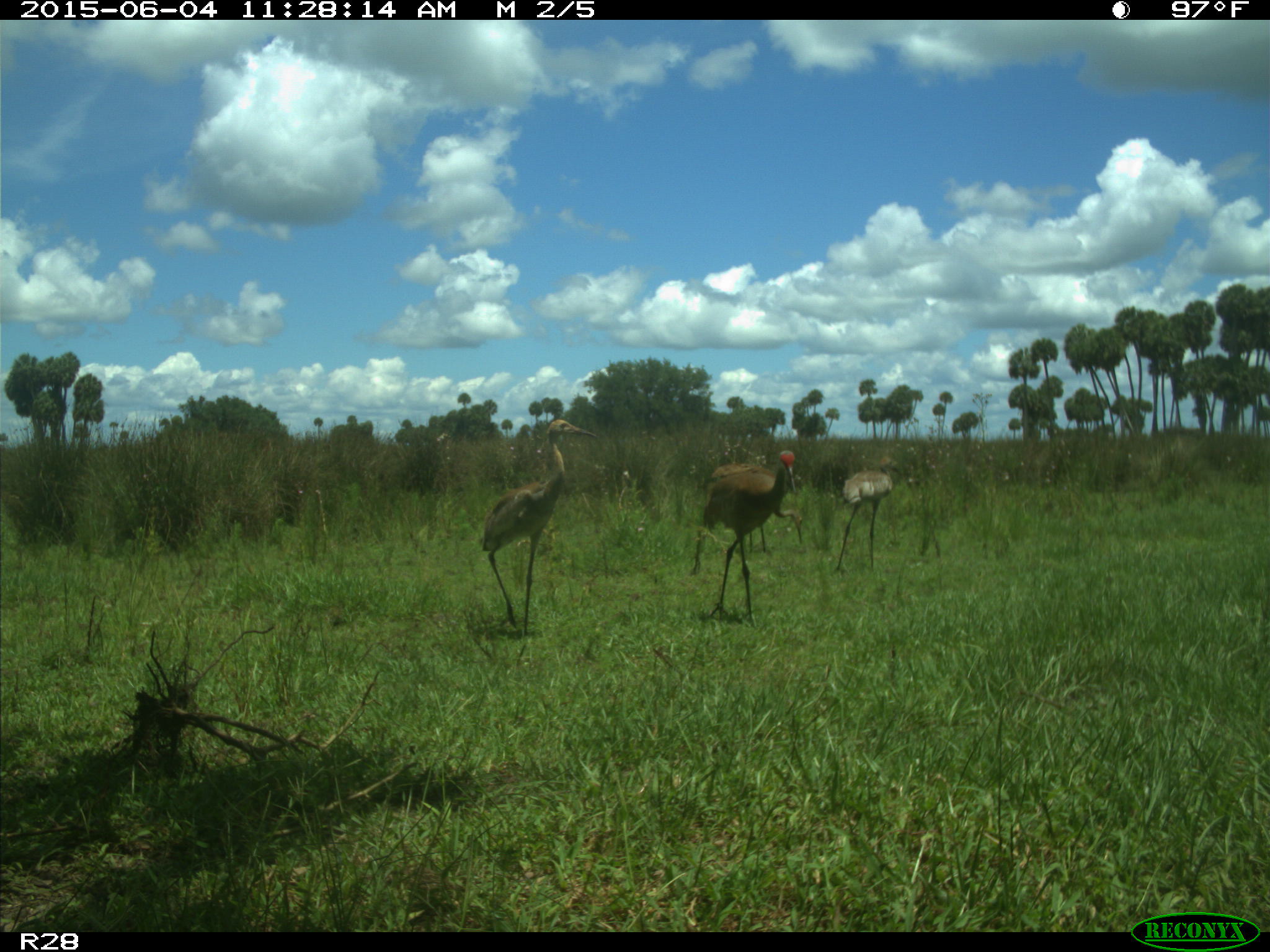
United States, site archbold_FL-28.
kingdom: Animalia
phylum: Chordata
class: Aves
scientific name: Aves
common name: birds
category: unidentified bird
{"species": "unidentified bird (birds) (Aves)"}